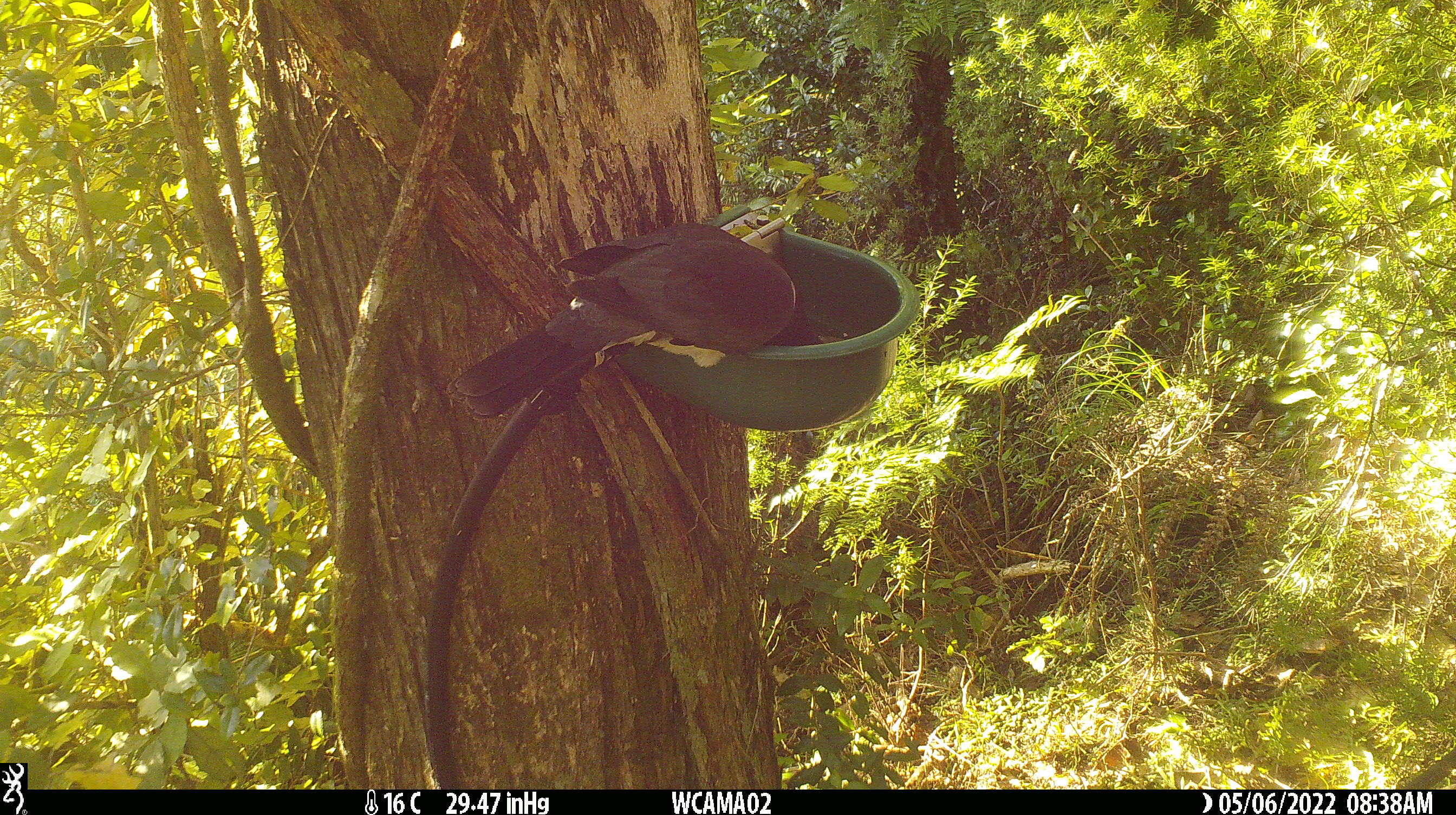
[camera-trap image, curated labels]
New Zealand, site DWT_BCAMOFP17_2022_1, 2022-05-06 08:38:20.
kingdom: Animalia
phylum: Chordata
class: Aves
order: Columbiformes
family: Columbidae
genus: Hemiphaga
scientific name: Hemiphaga novaeseelandiae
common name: new zealand pigeon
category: kereru